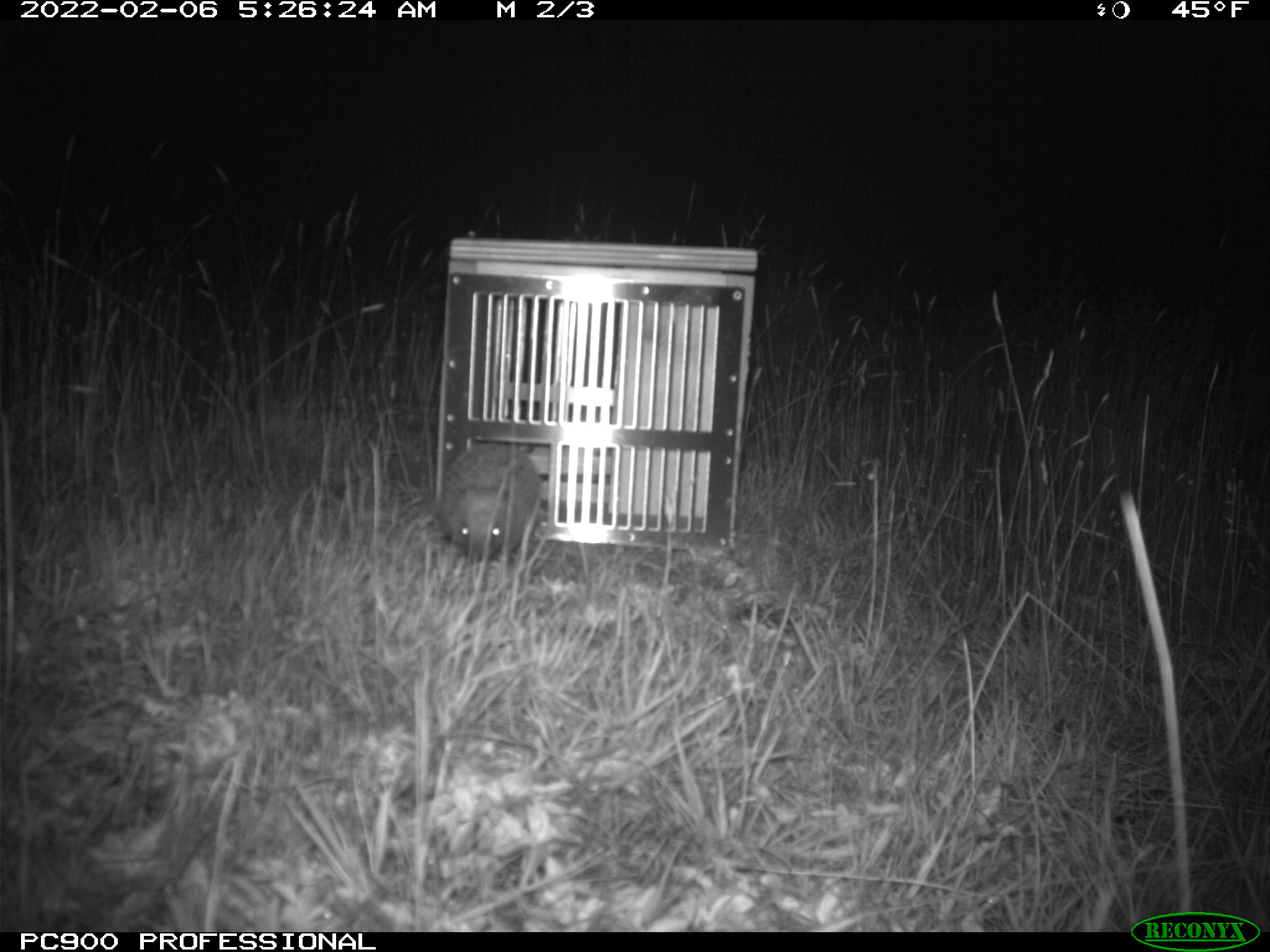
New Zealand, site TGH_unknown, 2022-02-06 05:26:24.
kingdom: Animalia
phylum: Chordata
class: Mammalia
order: Eulipotyphla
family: Erinaceidae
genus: Erinaceus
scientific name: Erinaceus europaeus europaeus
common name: european hedgehog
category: hedgehog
Hedgehog (european hedgehog) (Erinaceus europaeus europaeus).